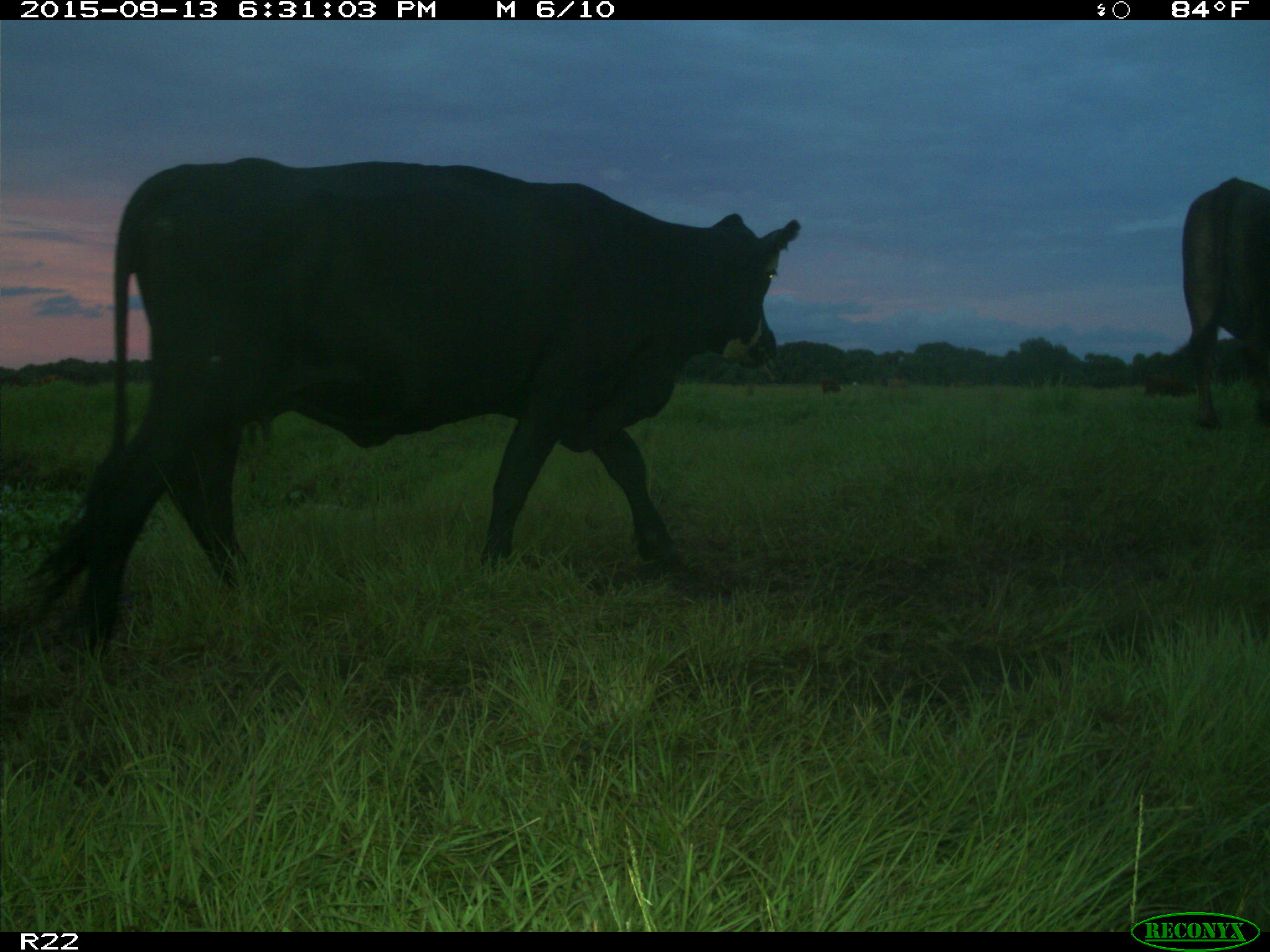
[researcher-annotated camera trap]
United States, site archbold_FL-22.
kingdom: Animalia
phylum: Chordata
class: Mammalia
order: Artiodactyla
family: Bovidae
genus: Bos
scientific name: Bos taurus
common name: domestic cow